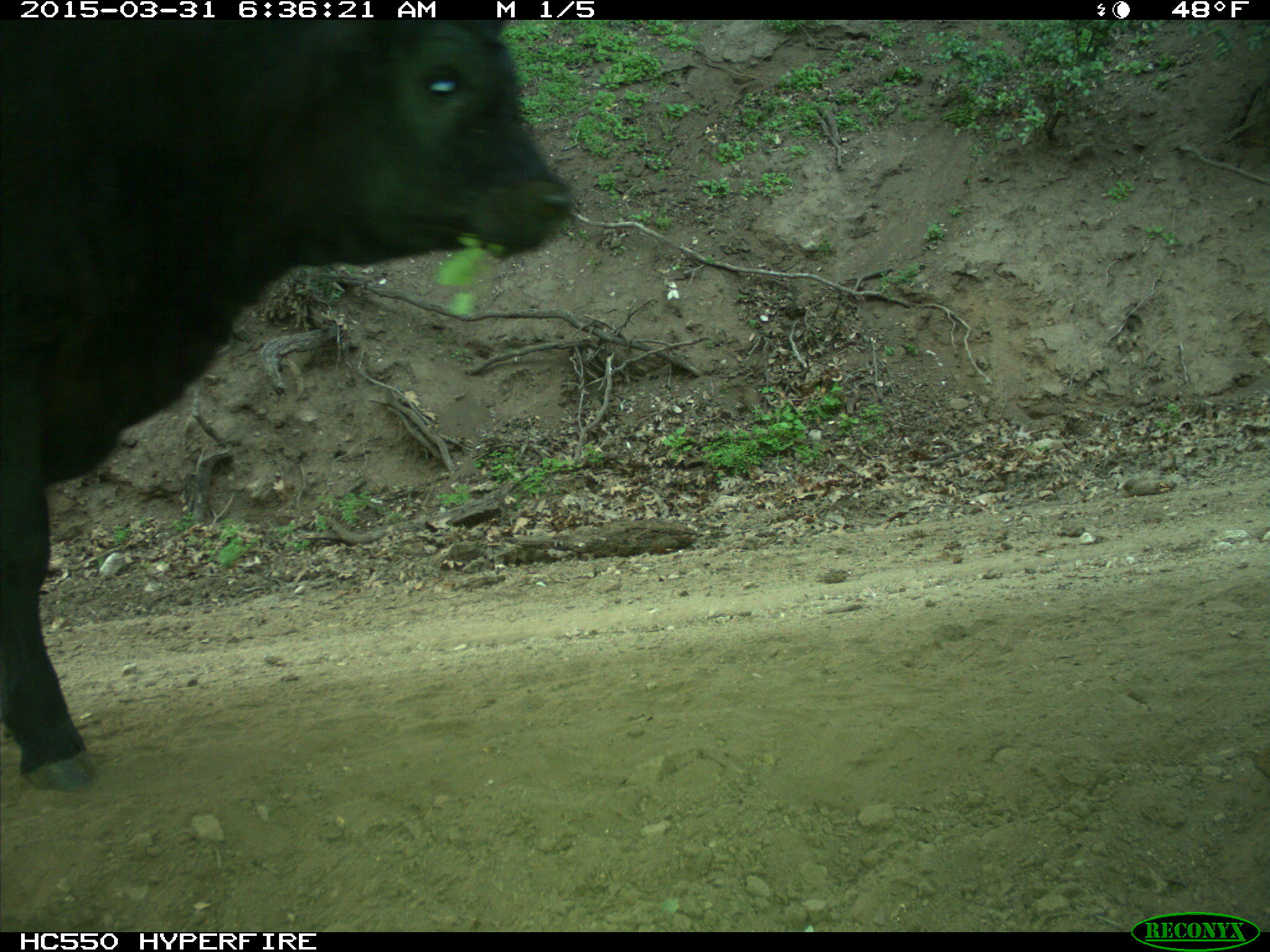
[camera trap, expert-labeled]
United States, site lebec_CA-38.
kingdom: Animalia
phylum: Chordata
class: Mammalia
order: Artiodactyla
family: Bovidae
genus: Bos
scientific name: Bos taurus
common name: domestic cow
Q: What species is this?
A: Bos taurus (domestic cow).